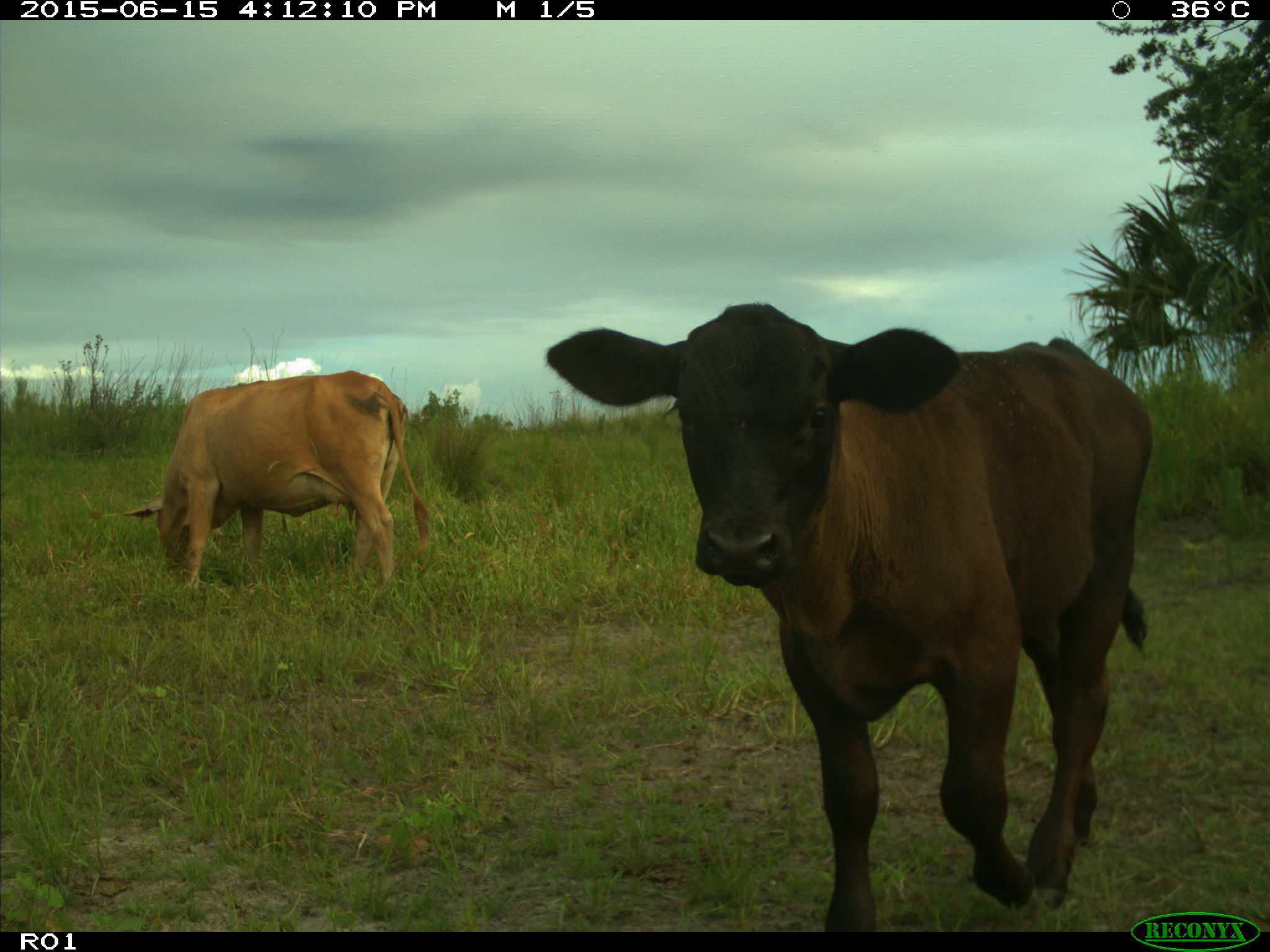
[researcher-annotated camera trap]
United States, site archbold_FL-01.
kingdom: Animalia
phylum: Chordata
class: Mammalia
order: Artiodactyla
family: Bovidae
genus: Bos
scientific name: Bos taurus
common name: domestic cow